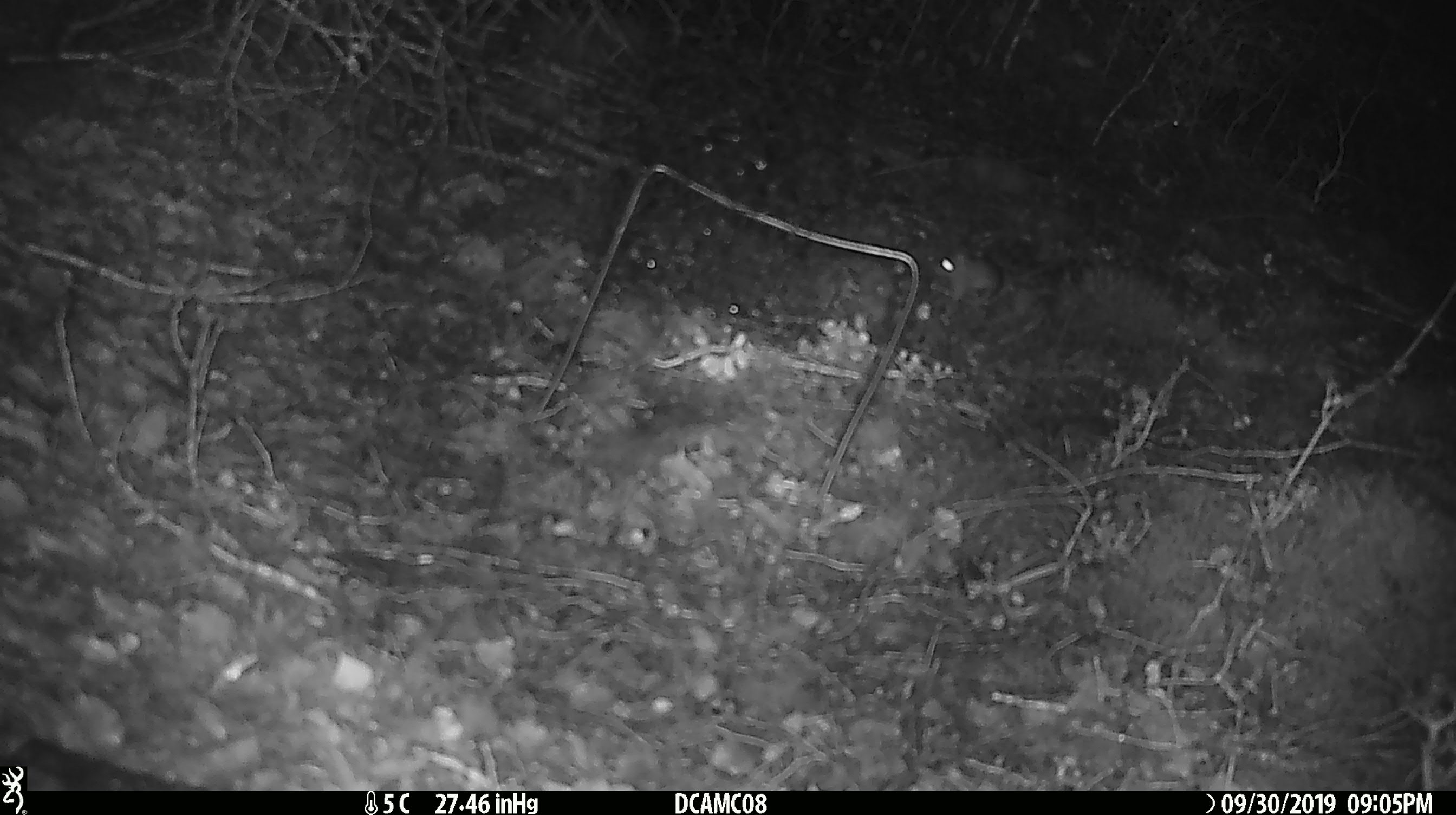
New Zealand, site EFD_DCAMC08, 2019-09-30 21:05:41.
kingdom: Animalia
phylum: Chordata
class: Mammalia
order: Rodentia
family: Muridae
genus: Mus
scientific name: Mus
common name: mouse